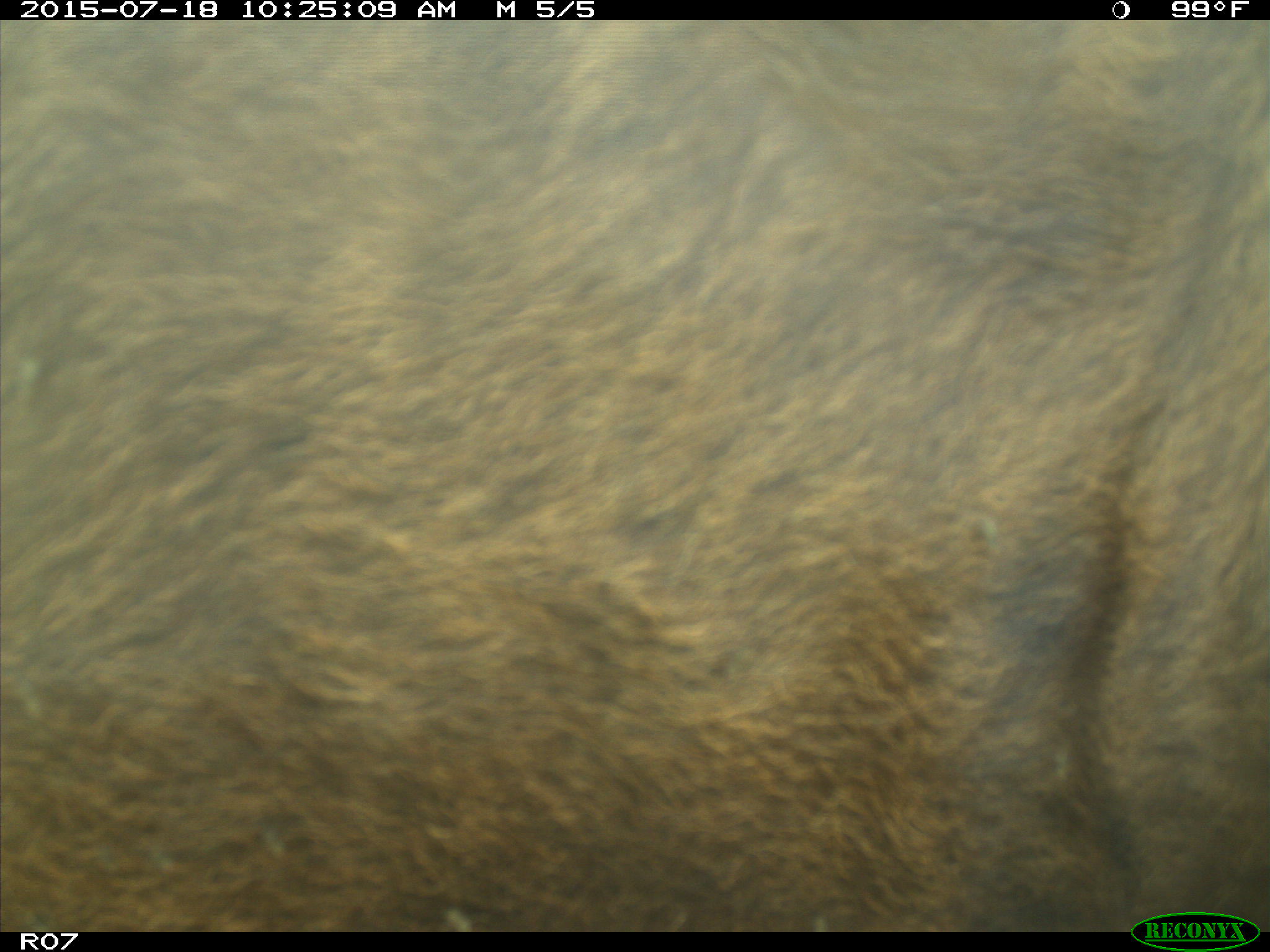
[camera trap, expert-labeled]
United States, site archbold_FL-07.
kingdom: Animalia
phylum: Chordata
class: Mammalia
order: Artiodactyla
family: Bovidae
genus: Bos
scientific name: Bos taurus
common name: domestic cow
Bos taurus (domestic cow).